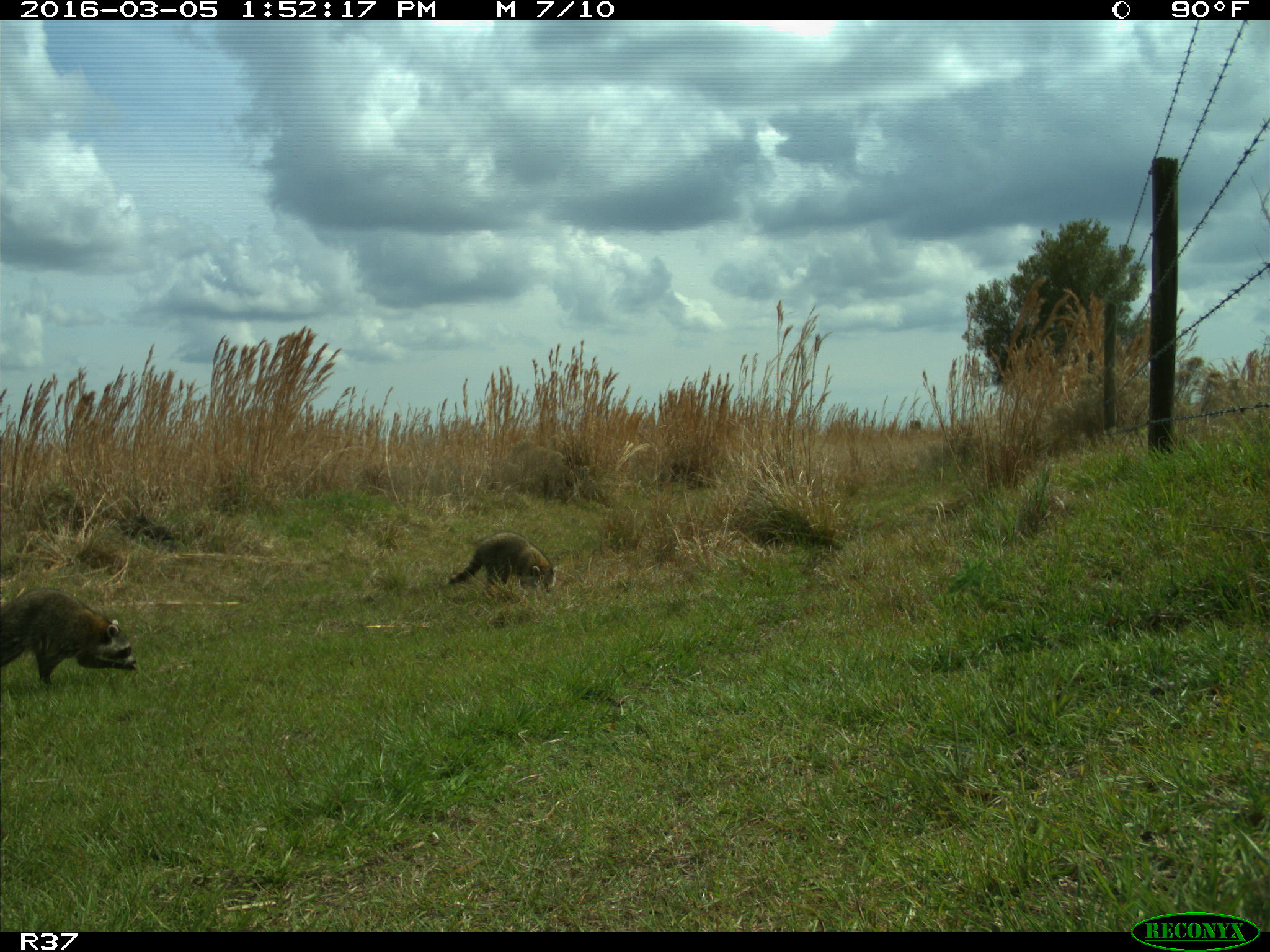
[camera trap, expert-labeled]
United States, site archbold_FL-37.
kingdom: Animalia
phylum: Chordata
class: Mammalia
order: Carnivora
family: Procyonidae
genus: Procyon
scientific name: Procyon lotor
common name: common raccoon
Procyon lotor (common raccoon).